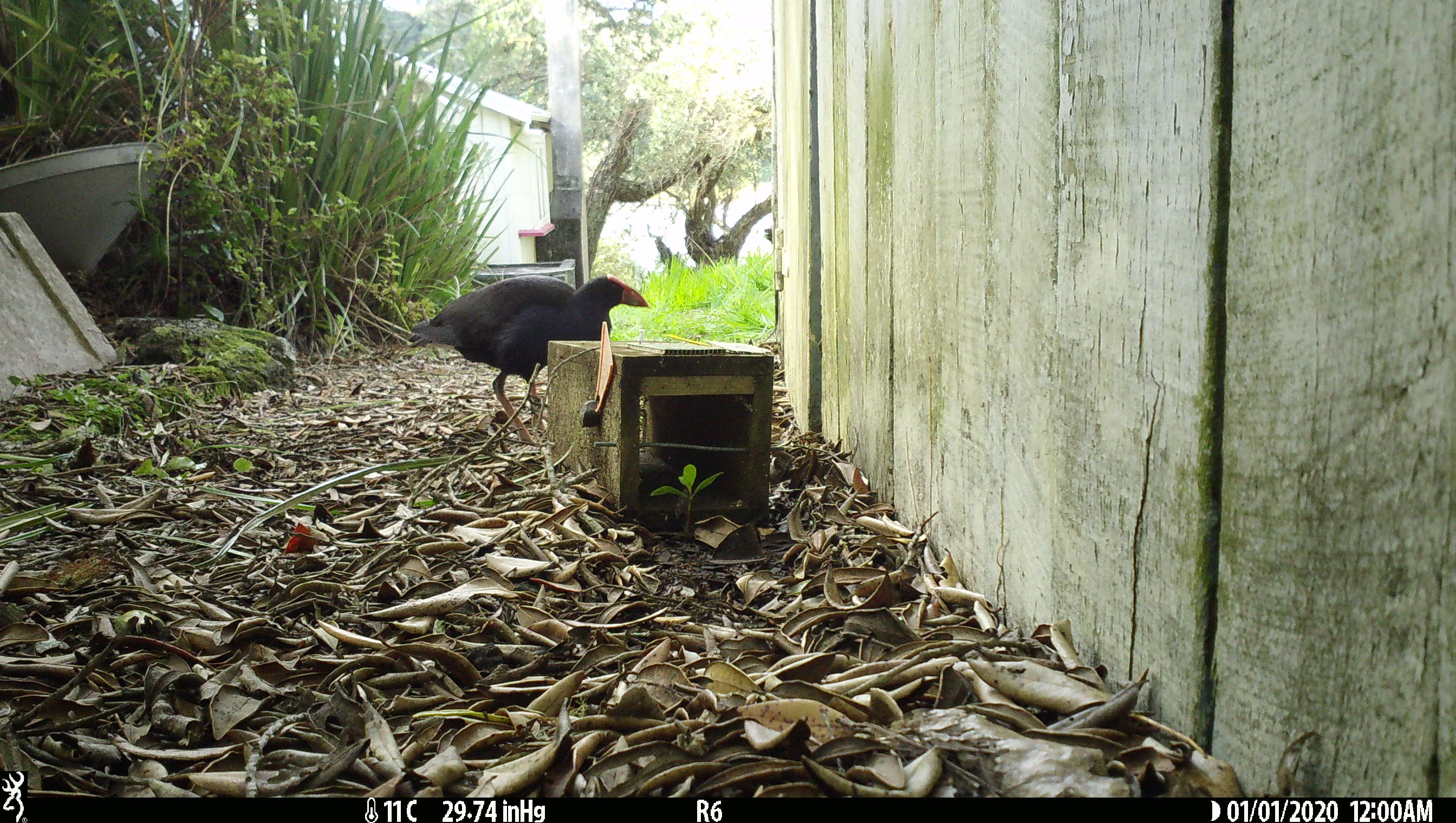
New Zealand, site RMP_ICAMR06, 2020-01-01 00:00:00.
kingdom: Animalia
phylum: Chordata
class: Aves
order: Gruiformes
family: Rallidae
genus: Porphyrio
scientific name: Porphyrio melanotus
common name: australasian swamphen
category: pukeko